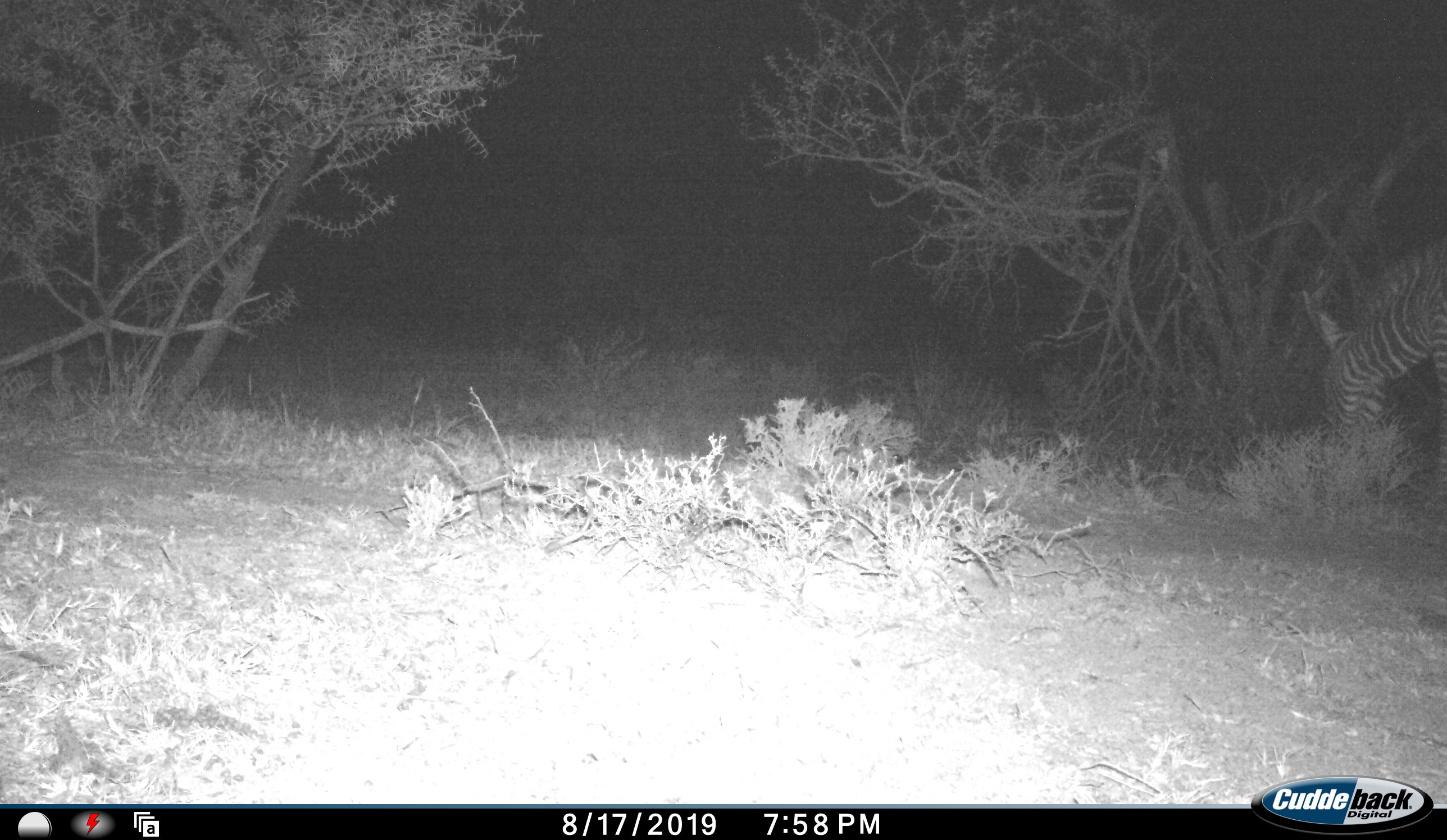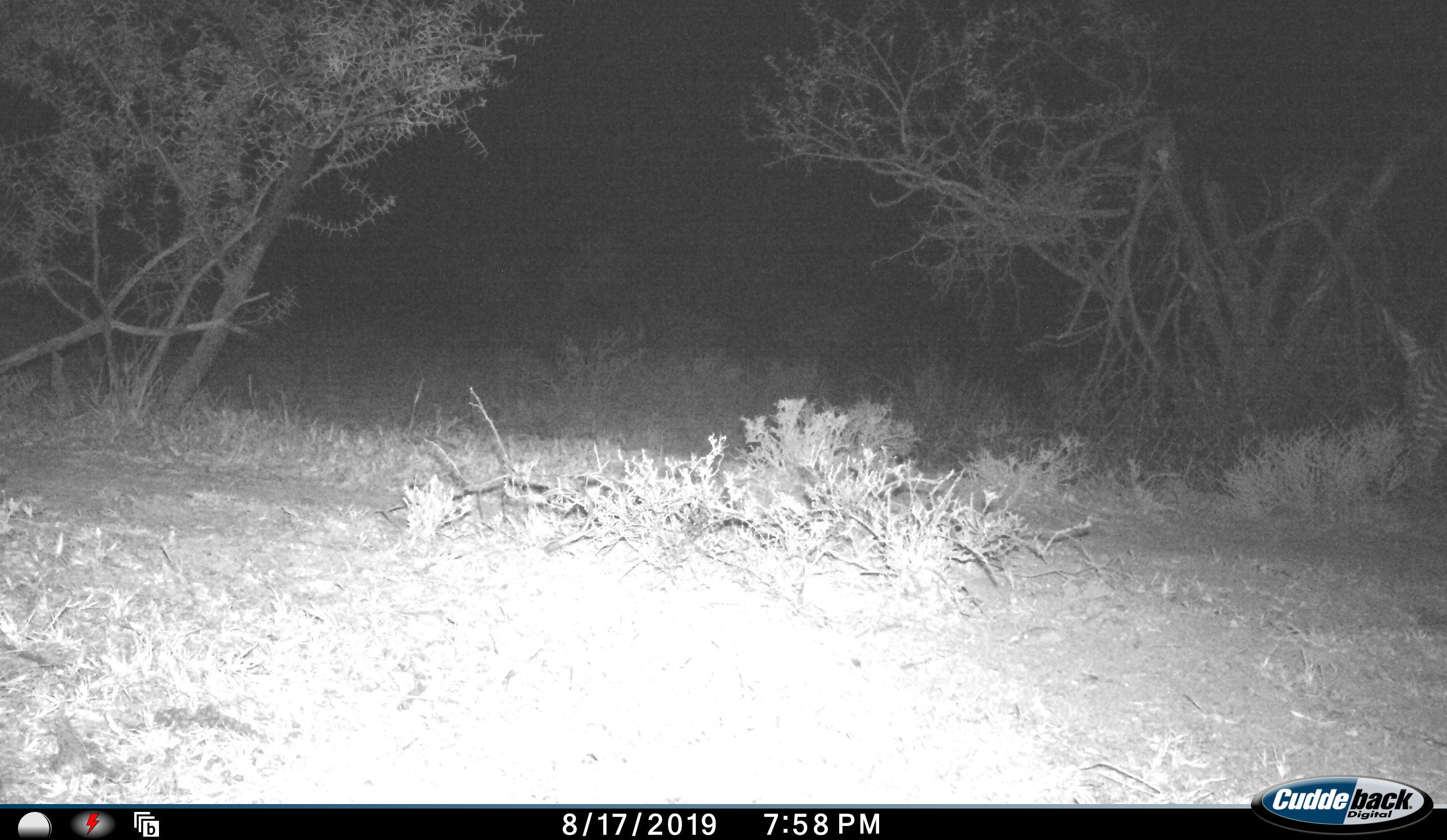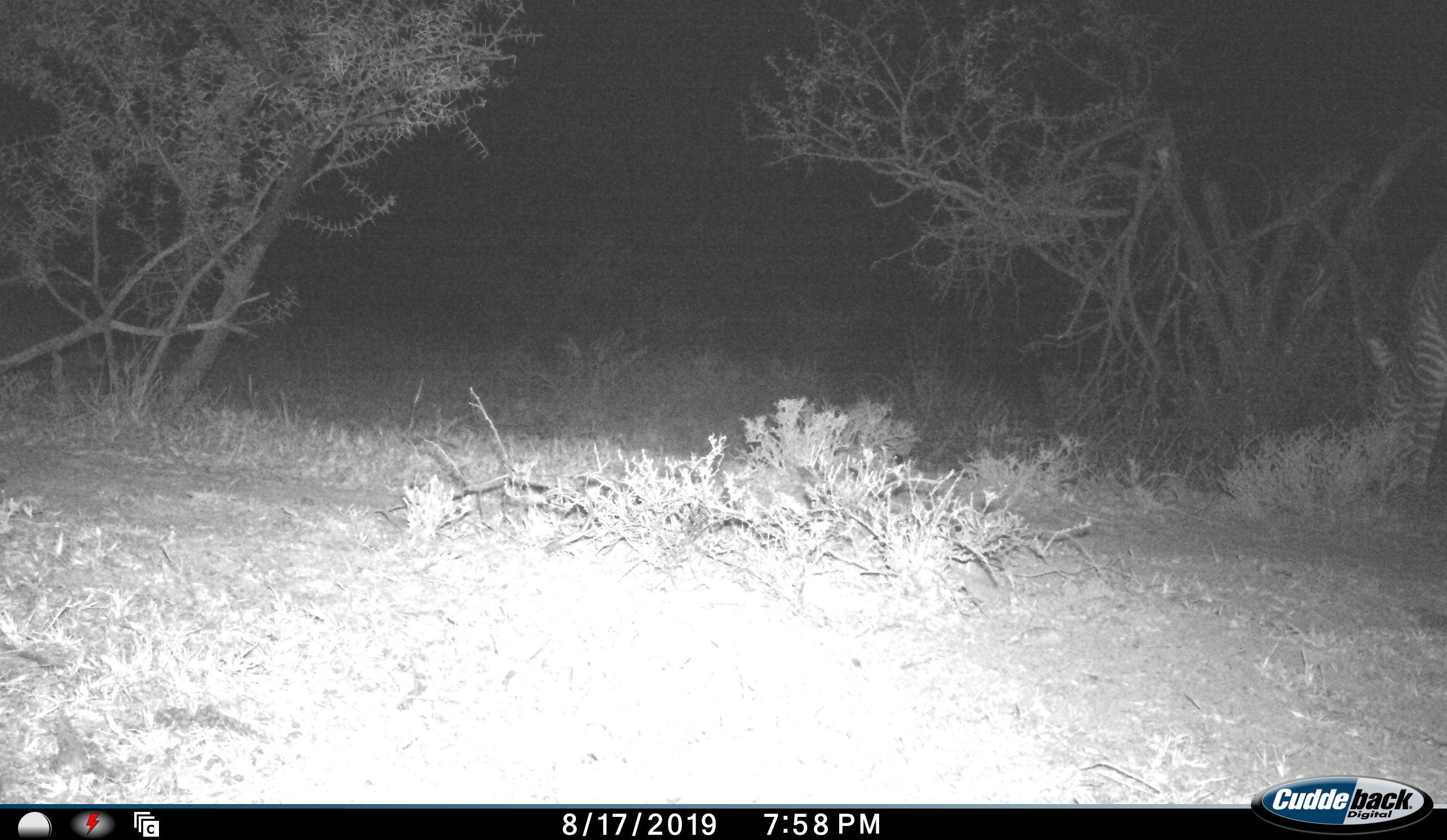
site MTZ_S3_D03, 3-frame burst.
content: unidentified animal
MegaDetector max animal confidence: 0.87